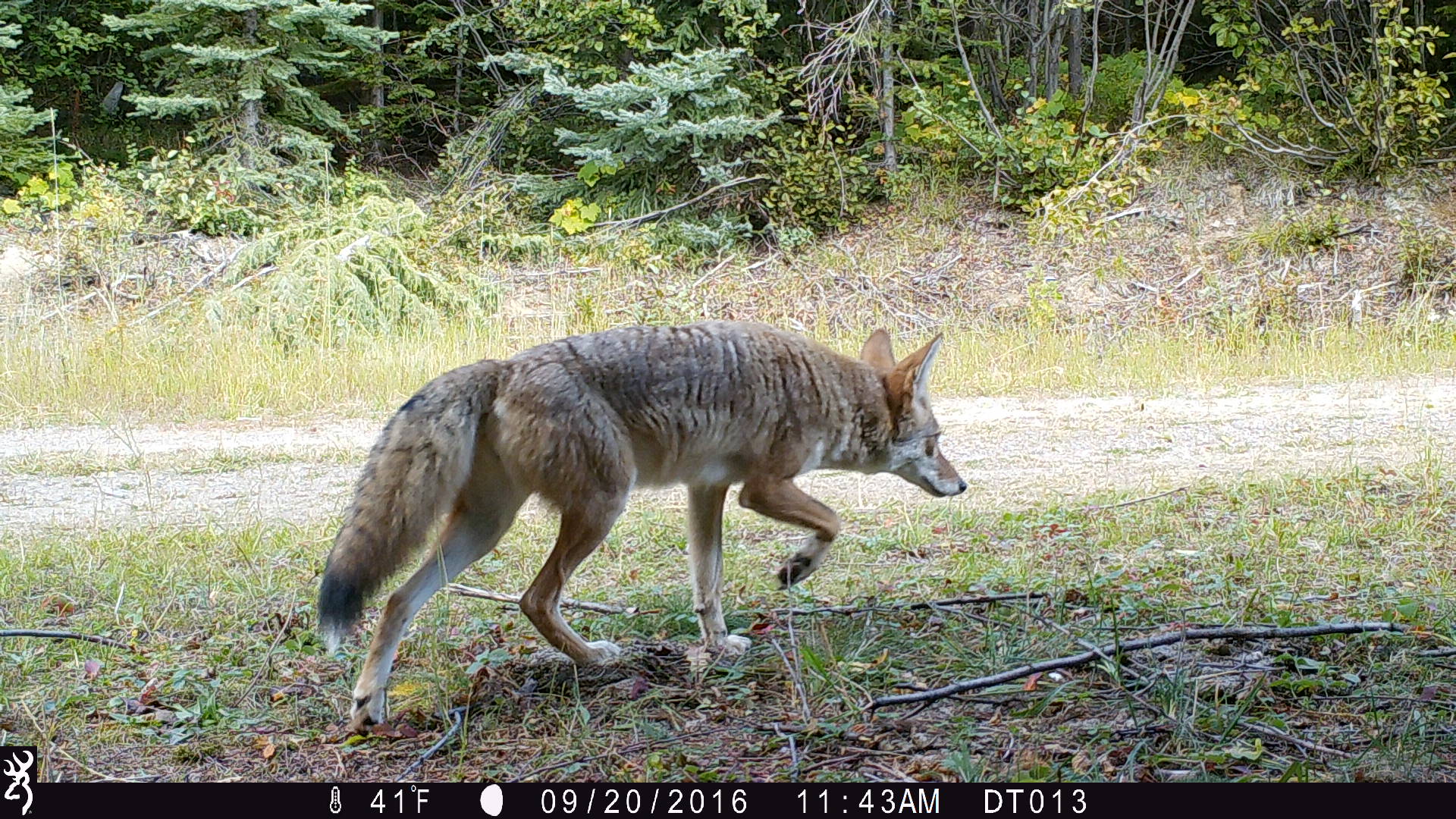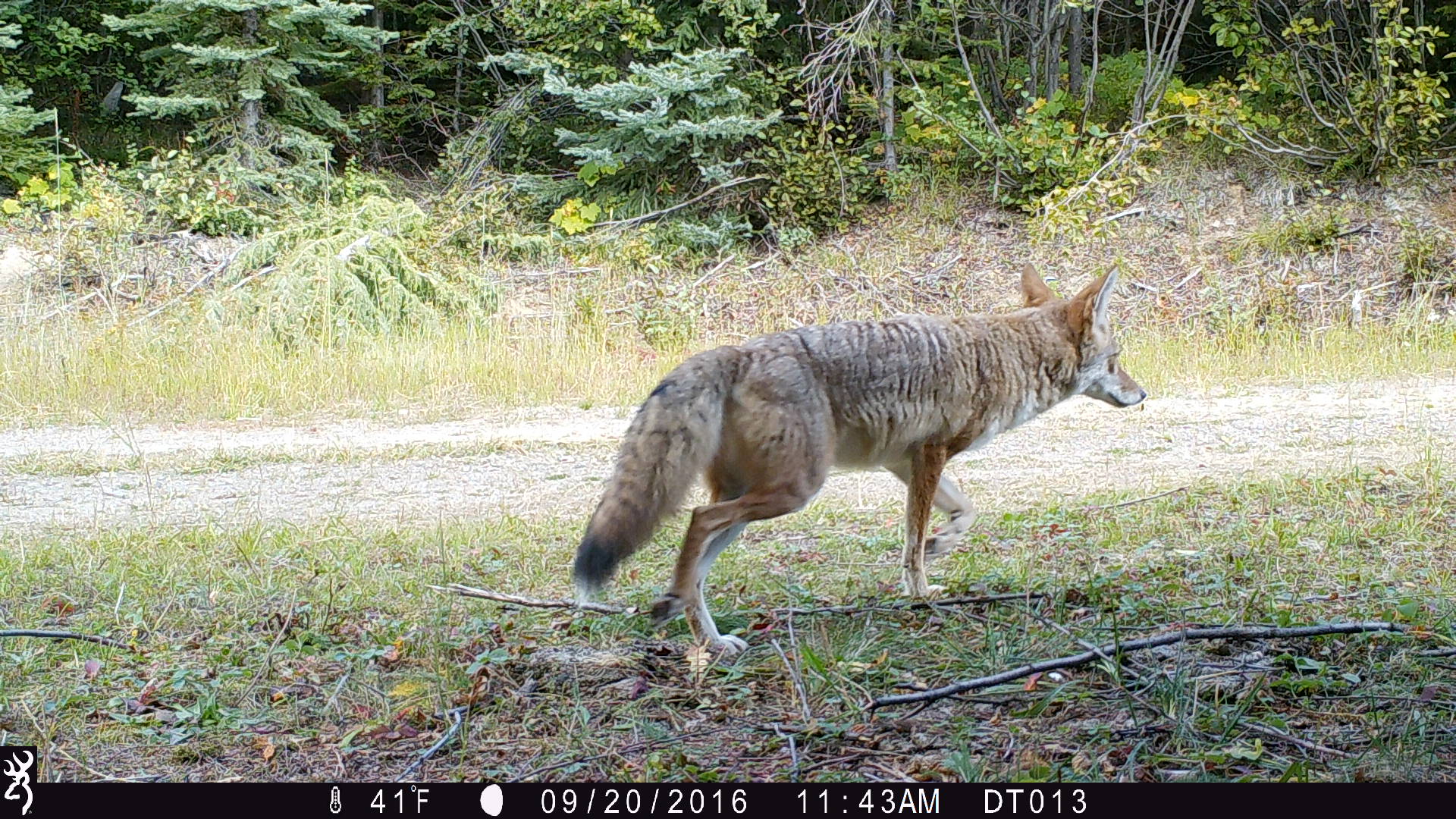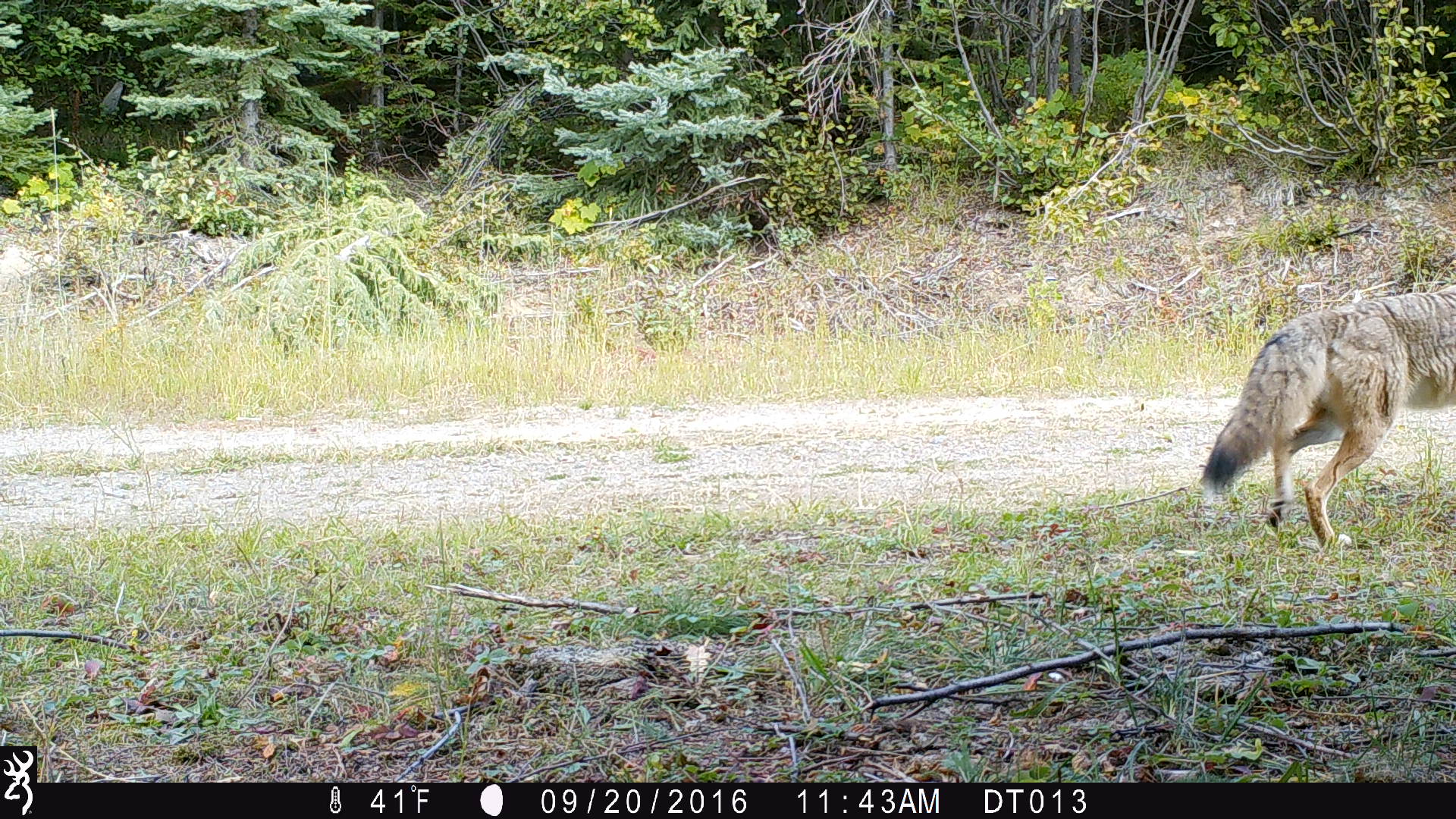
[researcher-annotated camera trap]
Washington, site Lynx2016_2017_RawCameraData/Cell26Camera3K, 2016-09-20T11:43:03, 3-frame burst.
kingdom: Animalia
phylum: Chordata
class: Mammalia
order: Carnivora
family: Canidae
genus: Canis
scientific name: Canis latrans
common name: coyote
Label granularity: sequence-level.